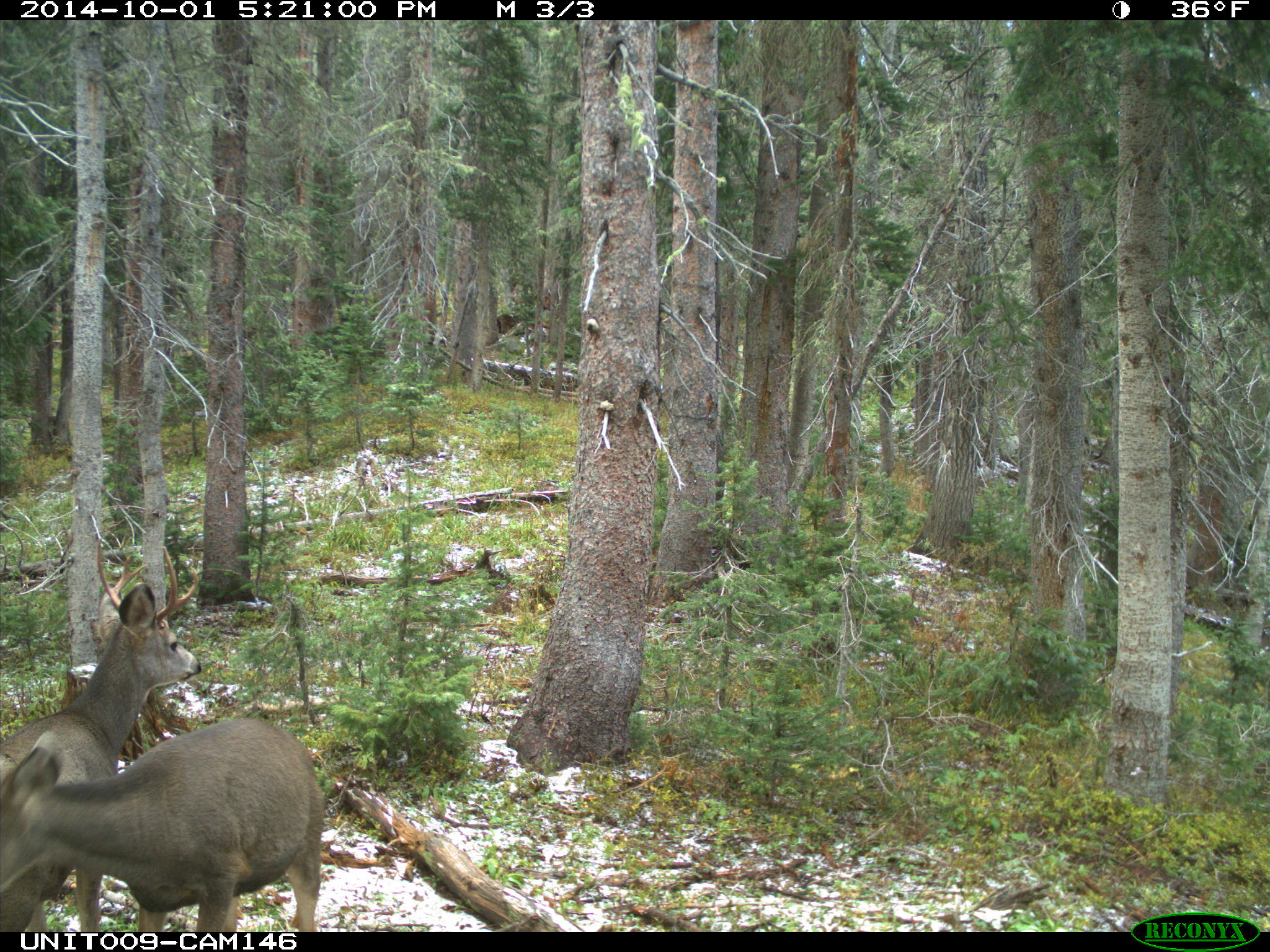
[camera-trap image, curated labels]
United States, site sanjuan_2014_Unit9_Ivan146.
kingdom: Animalia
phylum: Chordata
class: Mammalia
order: Artiodactyla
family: Cervidae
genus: Odocoileus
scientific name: Odocoileus hemionus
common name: mule deer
Odocoileus hemionus (mule deer).